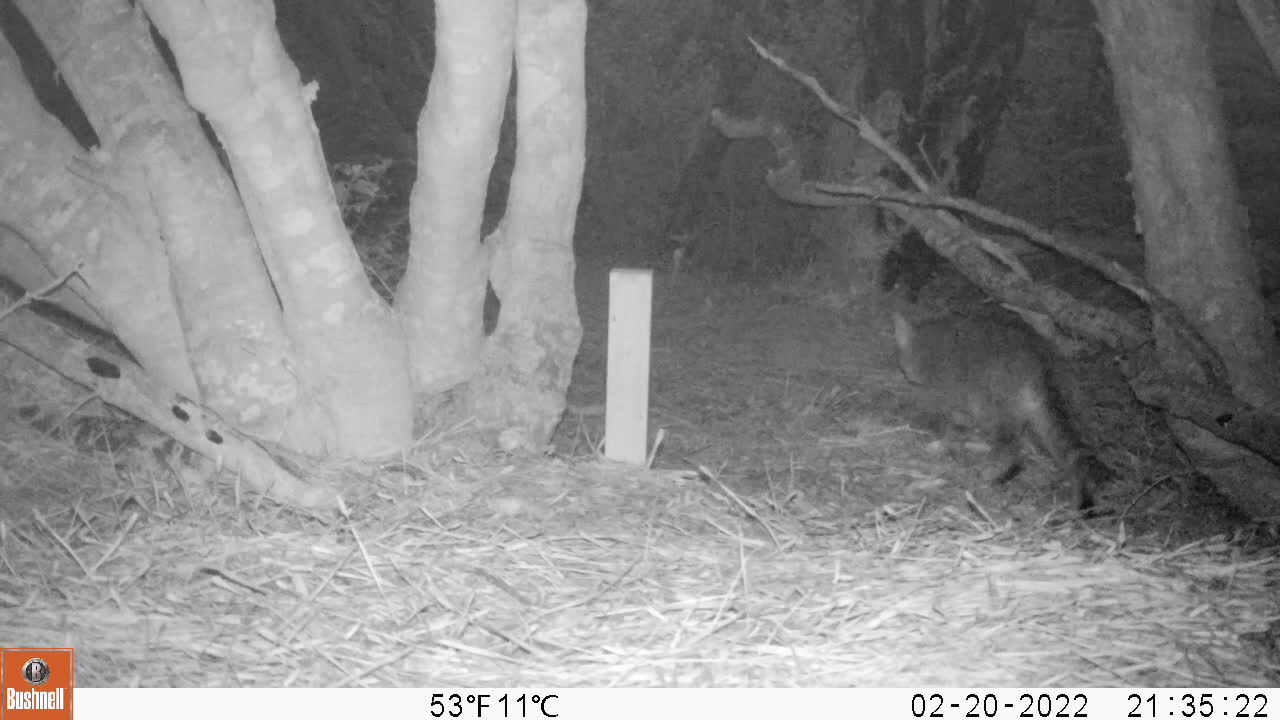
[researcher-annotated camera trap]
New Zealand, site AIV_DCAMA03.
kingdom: Animalia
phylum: Chordata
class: Mammalia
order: Carnivora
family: Felidae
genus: Felis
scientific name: Felis catus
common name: domestic cat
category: cat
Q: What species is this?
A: Cat (domestic cat) (Felis catus).